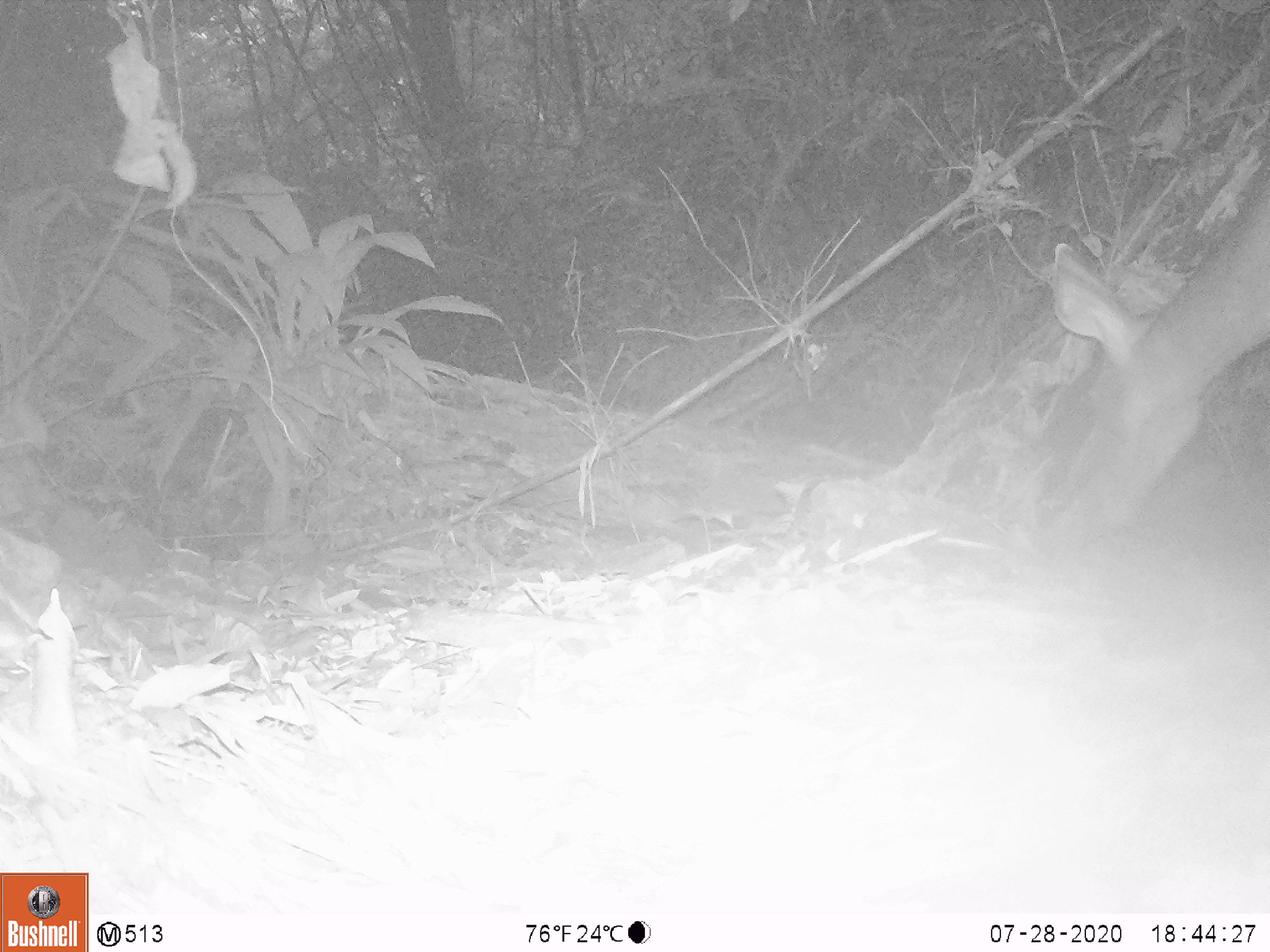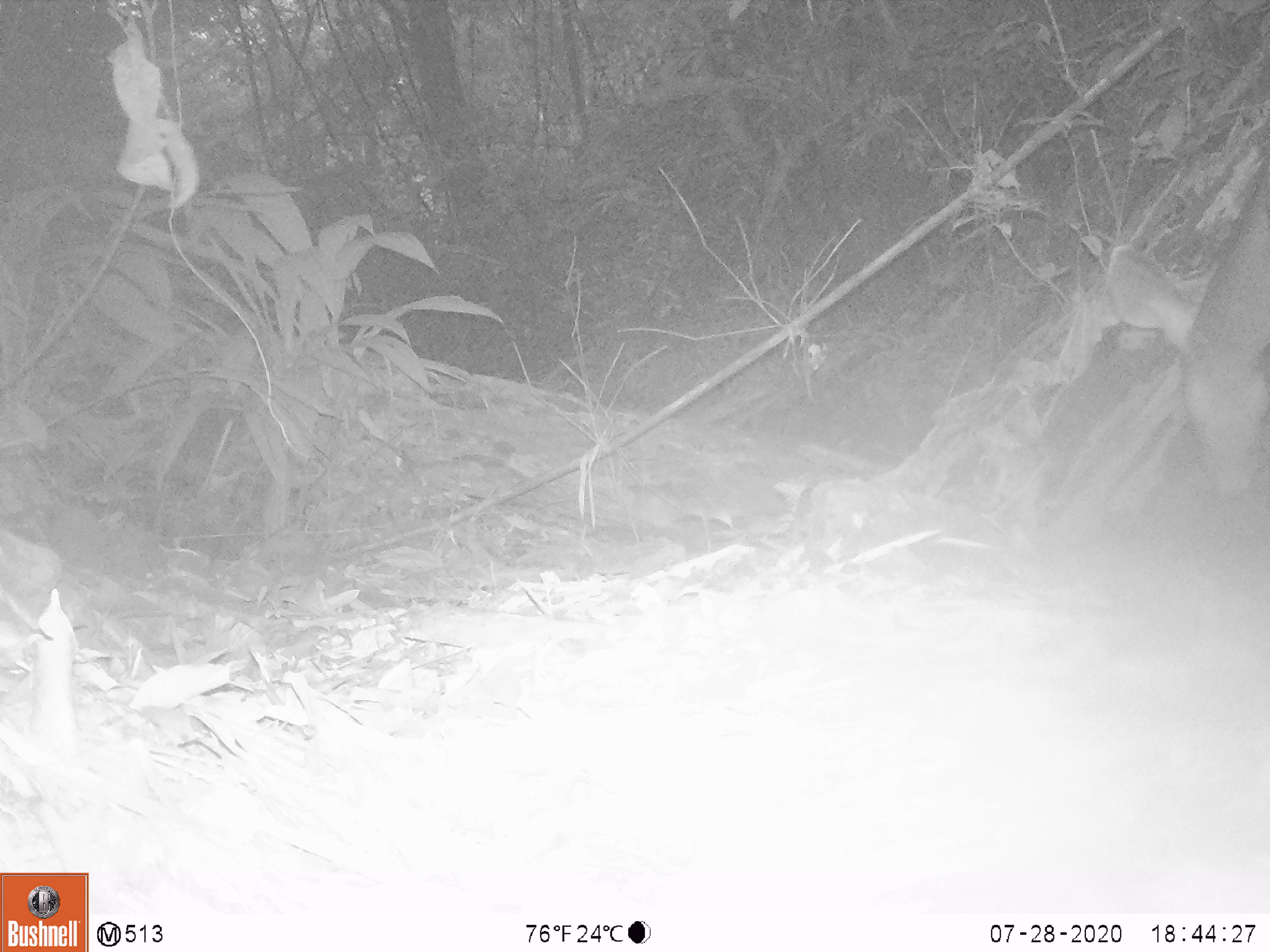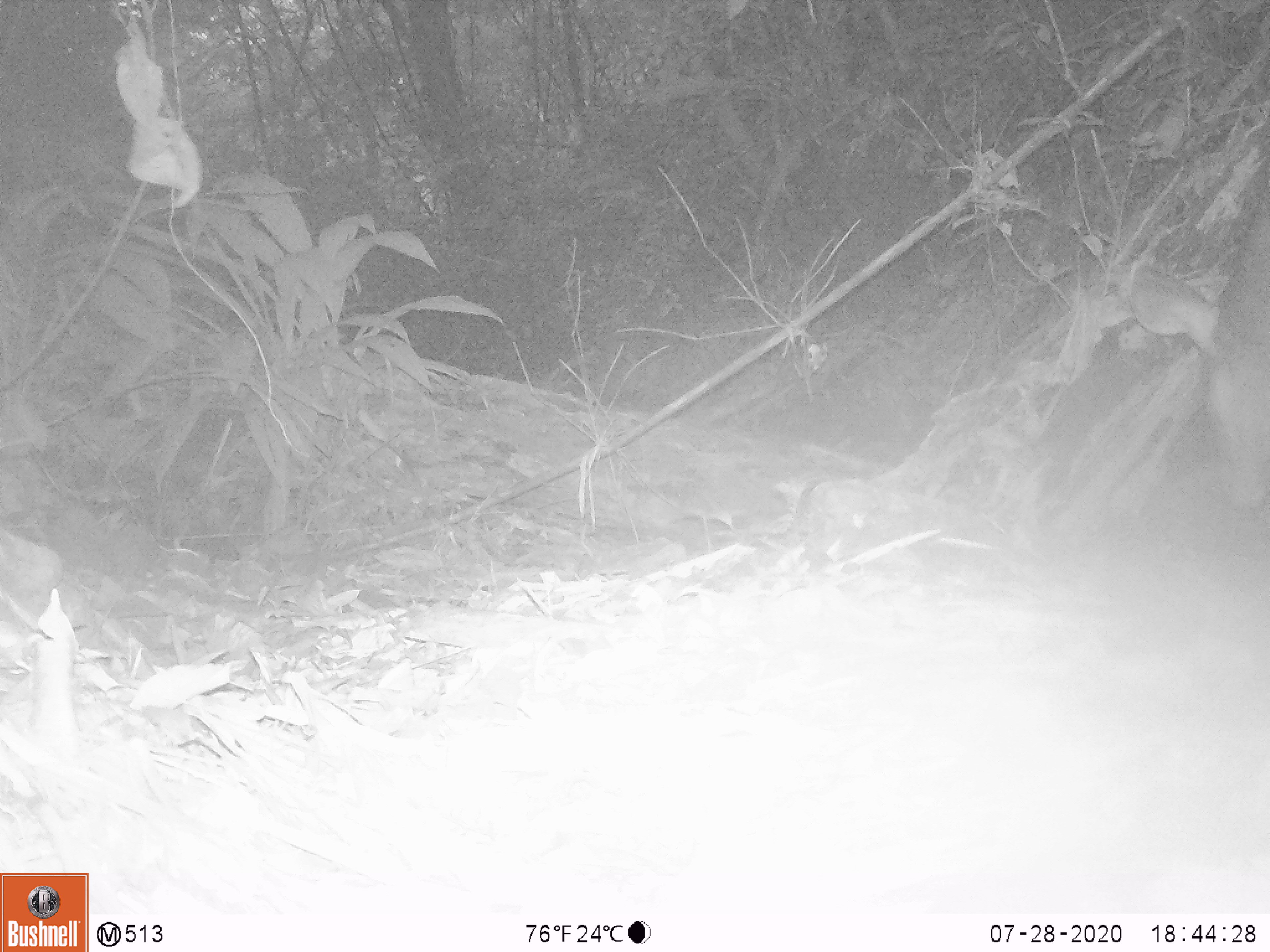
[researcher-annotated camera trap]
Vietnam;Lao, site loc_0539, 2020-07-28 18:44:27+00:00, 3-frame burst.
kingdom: Animalia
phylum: Chordata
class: Mammalia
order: Artiodactyla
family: Cervidae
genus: Rusa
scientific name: Rusa unicolor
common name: sambar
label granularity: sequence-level